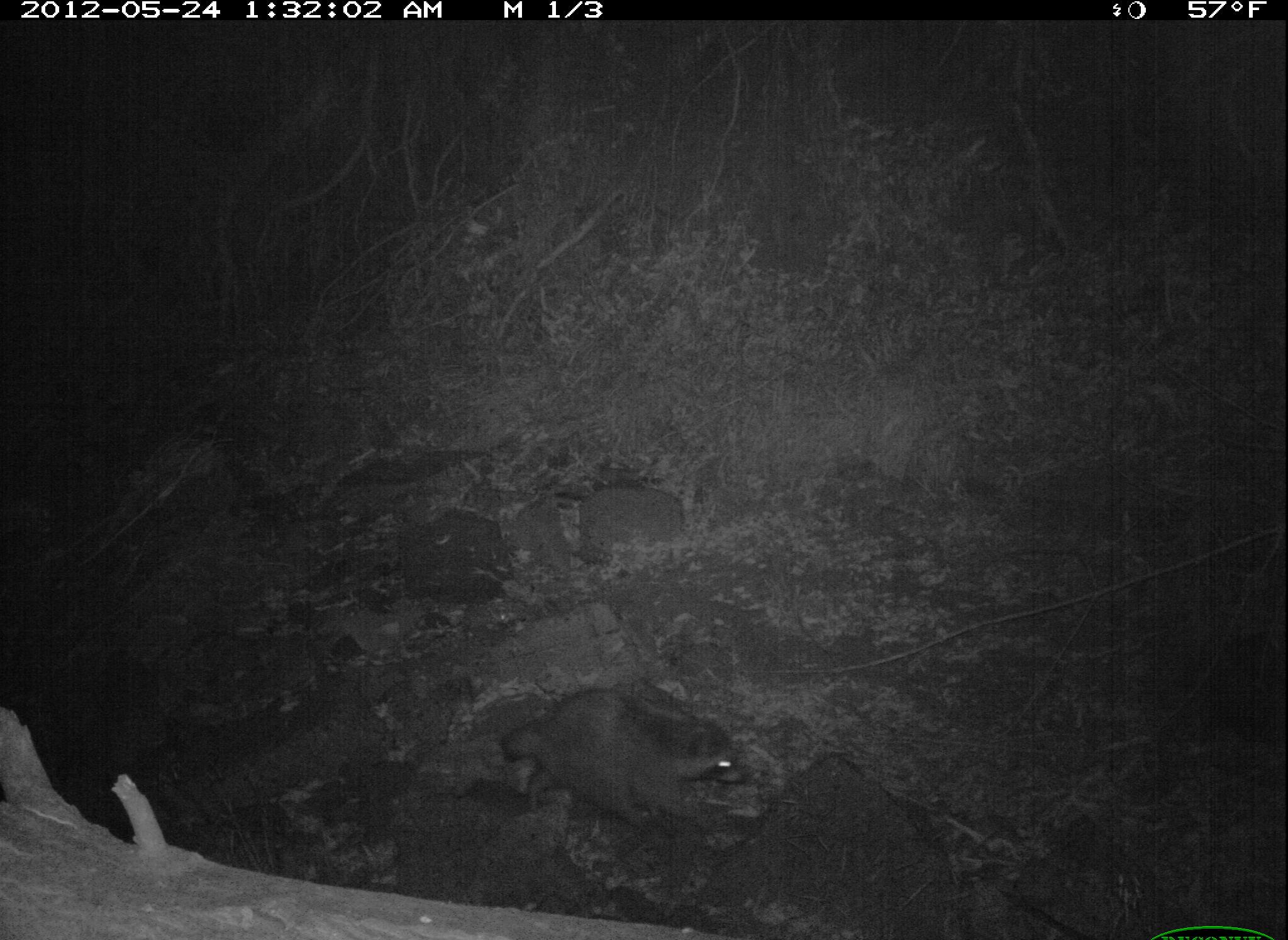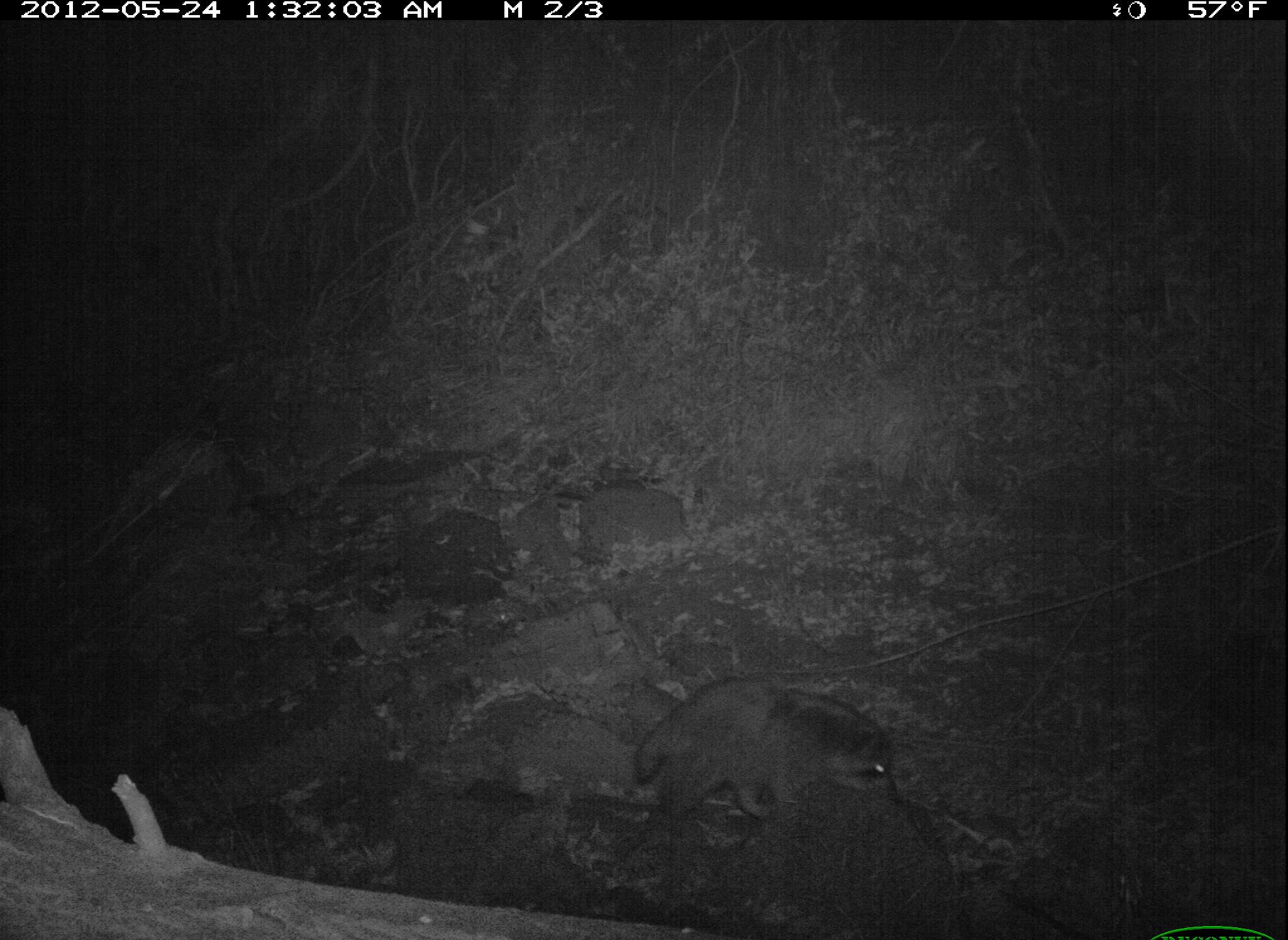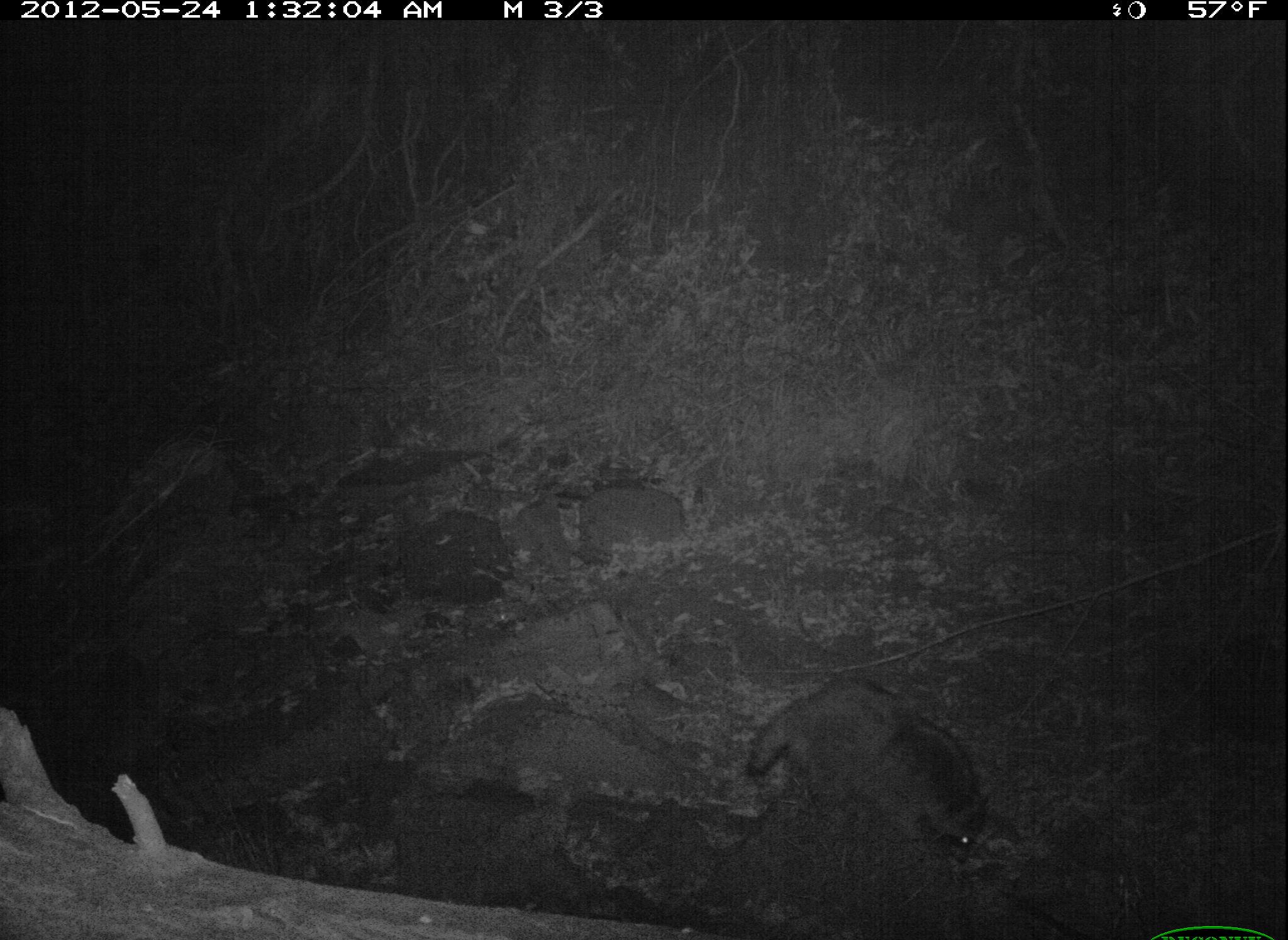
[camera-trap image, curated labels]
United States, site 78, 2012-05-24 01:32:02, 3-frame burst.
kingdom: Animalia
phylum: Chordata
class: Mammalia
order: Carnivora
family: Procyonidae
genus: Procyon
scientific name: Procyon lotor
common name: raccoon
Raccoon (Procyon lotor).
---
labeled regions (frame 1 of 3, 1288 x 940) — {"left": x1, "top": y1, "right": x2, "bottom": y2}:
raccoon: {"left": 491, "top": 683, "right": 774, "bottom": 841}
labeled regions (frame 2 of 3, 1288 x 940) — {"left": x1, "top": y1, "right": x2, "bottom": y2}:
raccoon: {"left": 628, "top": 668, "right": 905, "bottom": 817}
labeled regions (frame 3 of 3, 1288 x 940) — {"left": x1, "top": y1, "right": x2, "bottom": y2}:
raccoon: {"left": 737, "top": 660, "right": 1008, "bottom": 871}